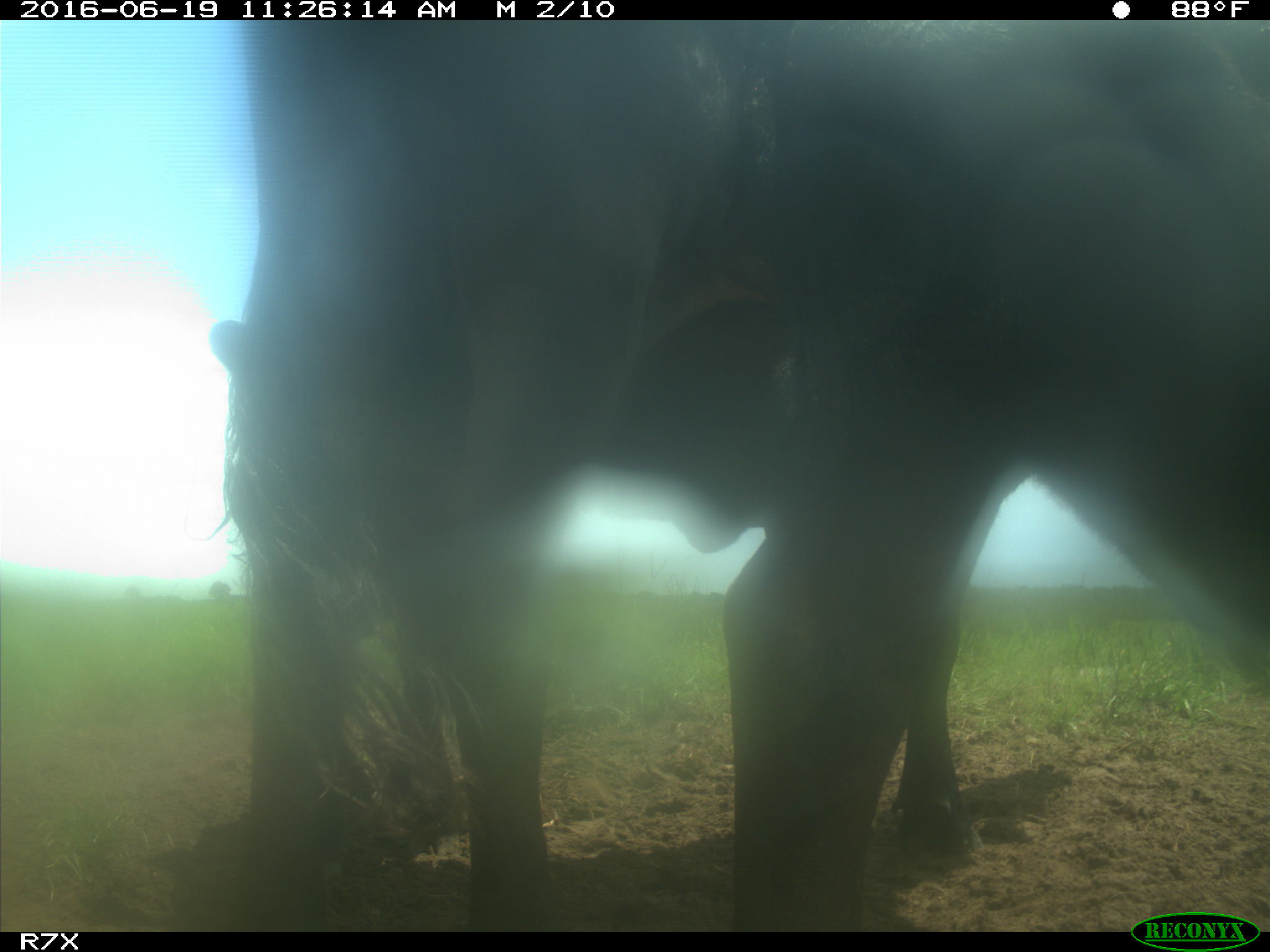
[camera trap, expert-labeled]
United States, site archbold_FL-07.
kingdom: Animalia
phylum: Chordata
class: Mammalia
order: Artiodactyla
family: Bovidae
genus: Bos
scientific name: Bos taurus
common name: domestic cow